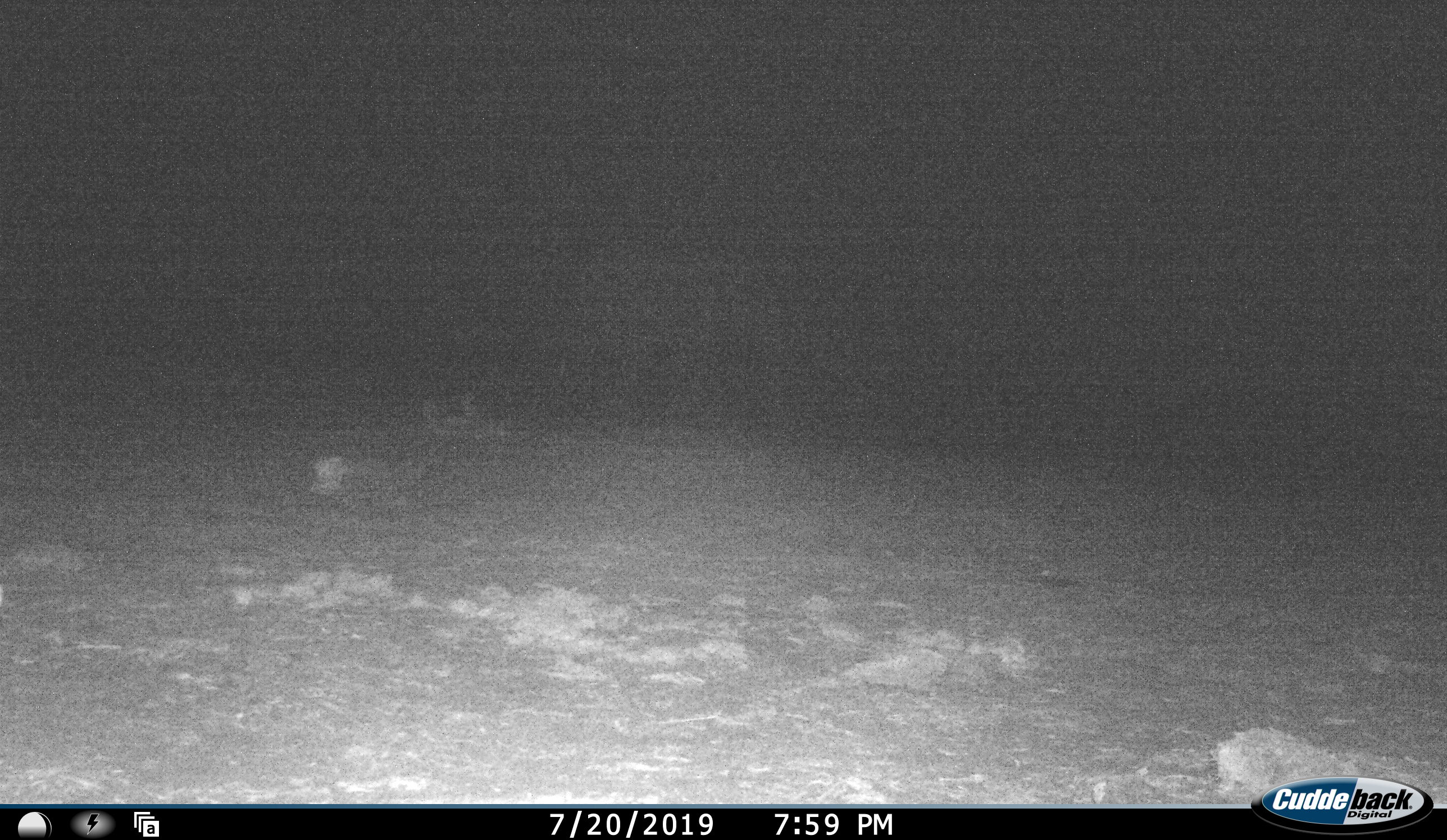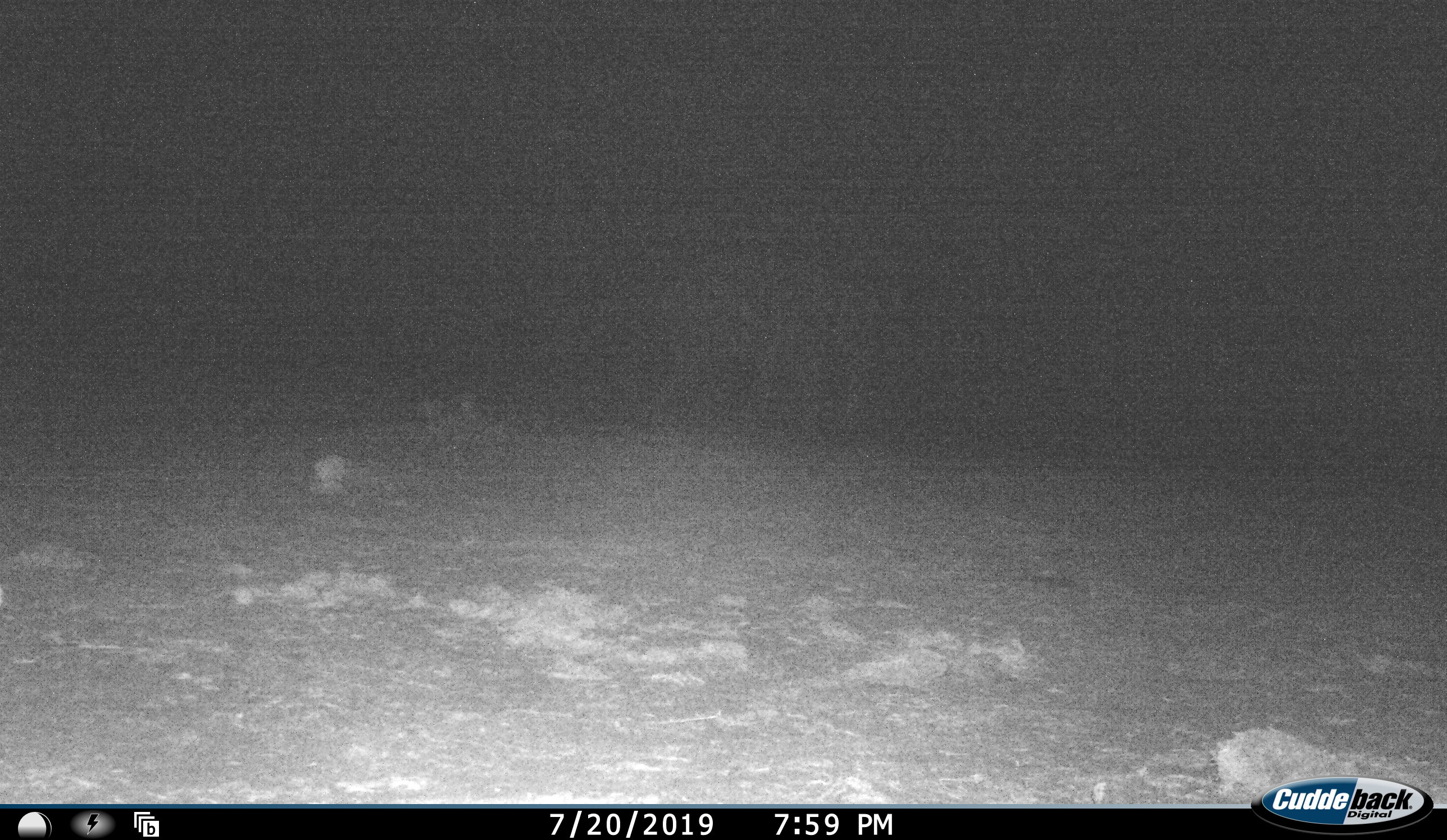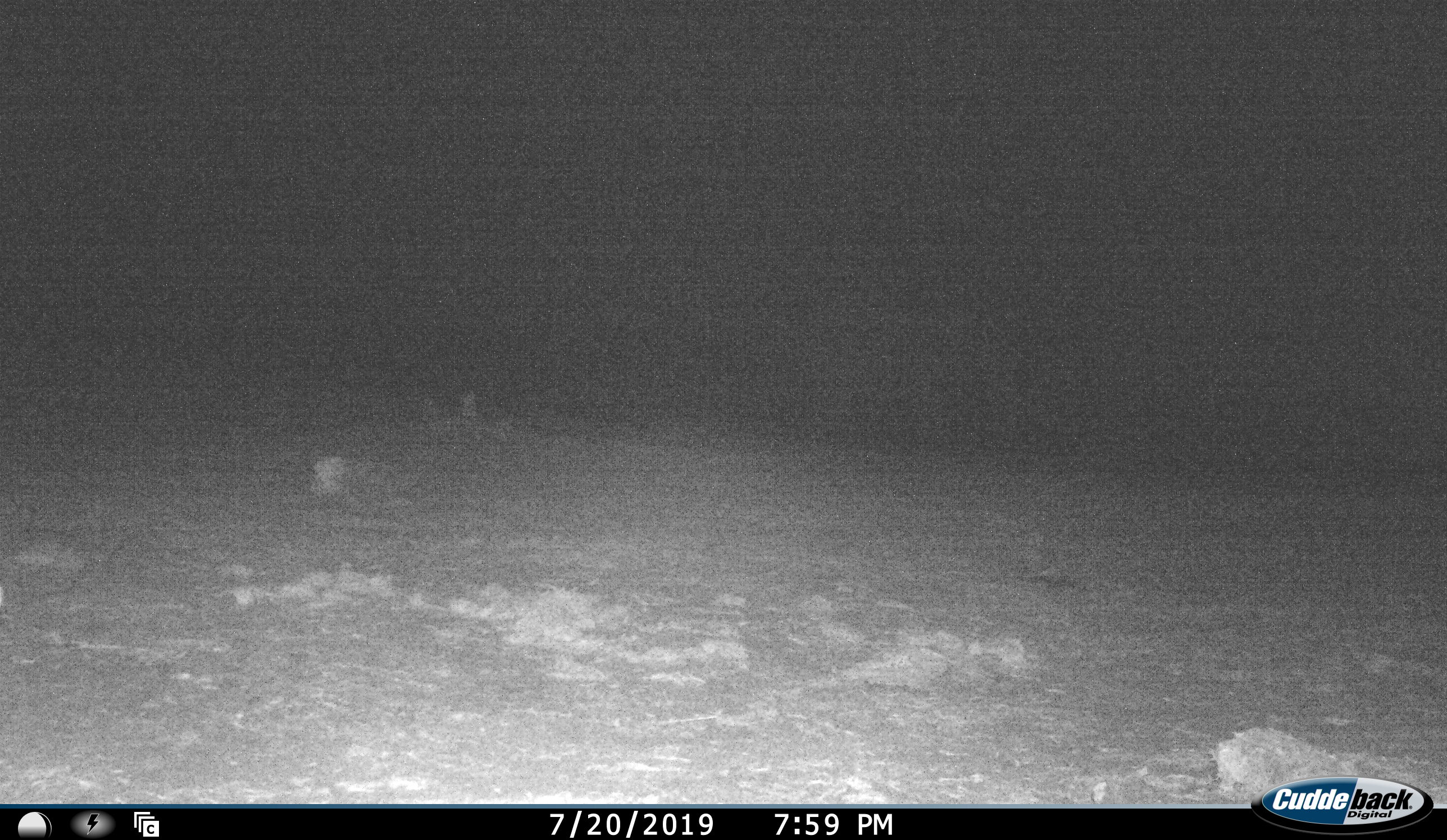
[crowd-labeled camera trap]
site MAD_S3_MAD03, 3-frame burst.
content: unidentified animal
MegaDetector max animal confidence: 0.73